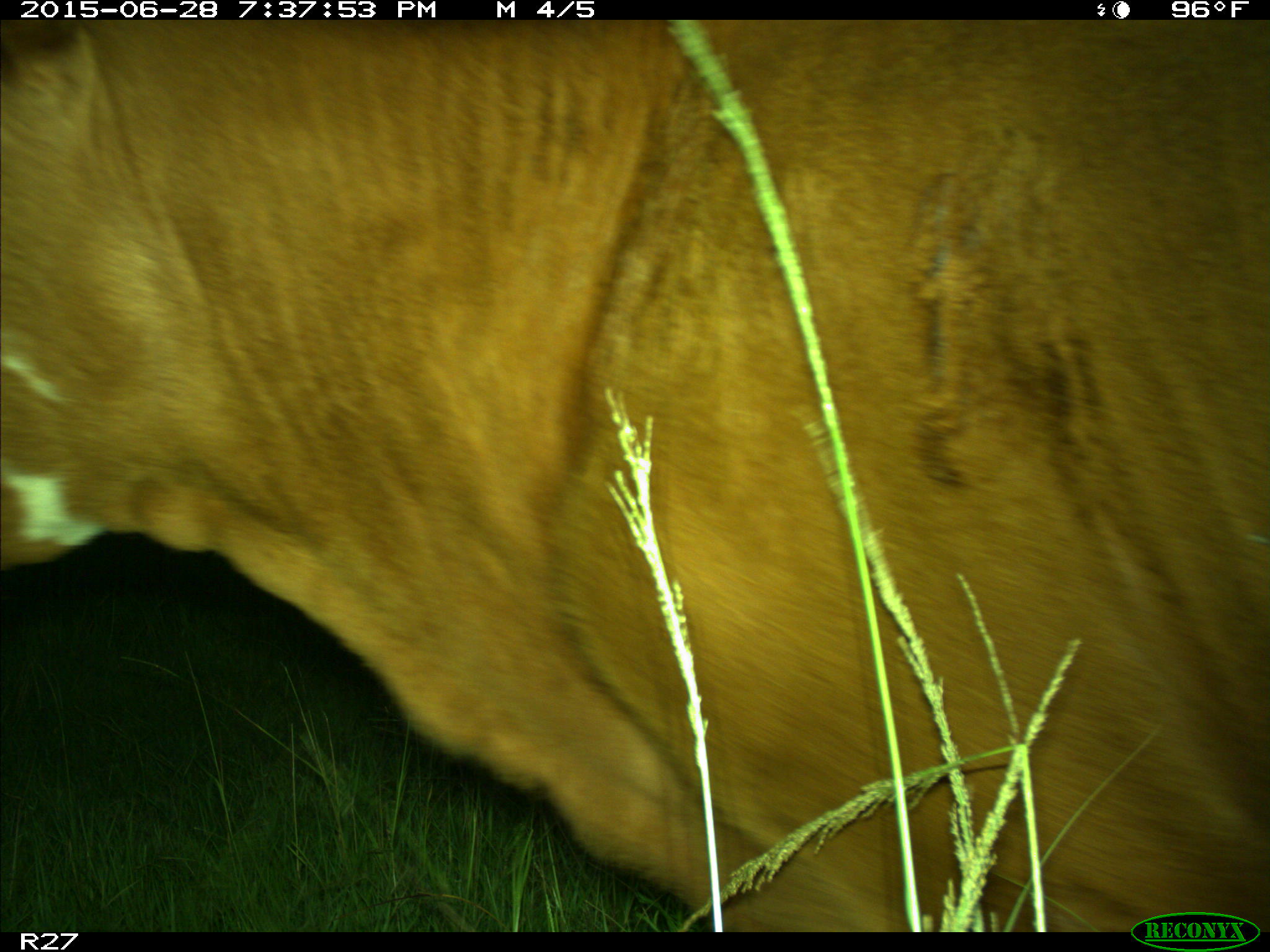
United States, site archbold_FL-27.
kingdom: Animalia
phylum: Chordata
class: Mammalia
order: Artiodactyla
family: Bovidae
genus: Bos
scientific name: Bos taurus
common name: domestic cow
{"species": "Bos taurus (domestic cow)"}